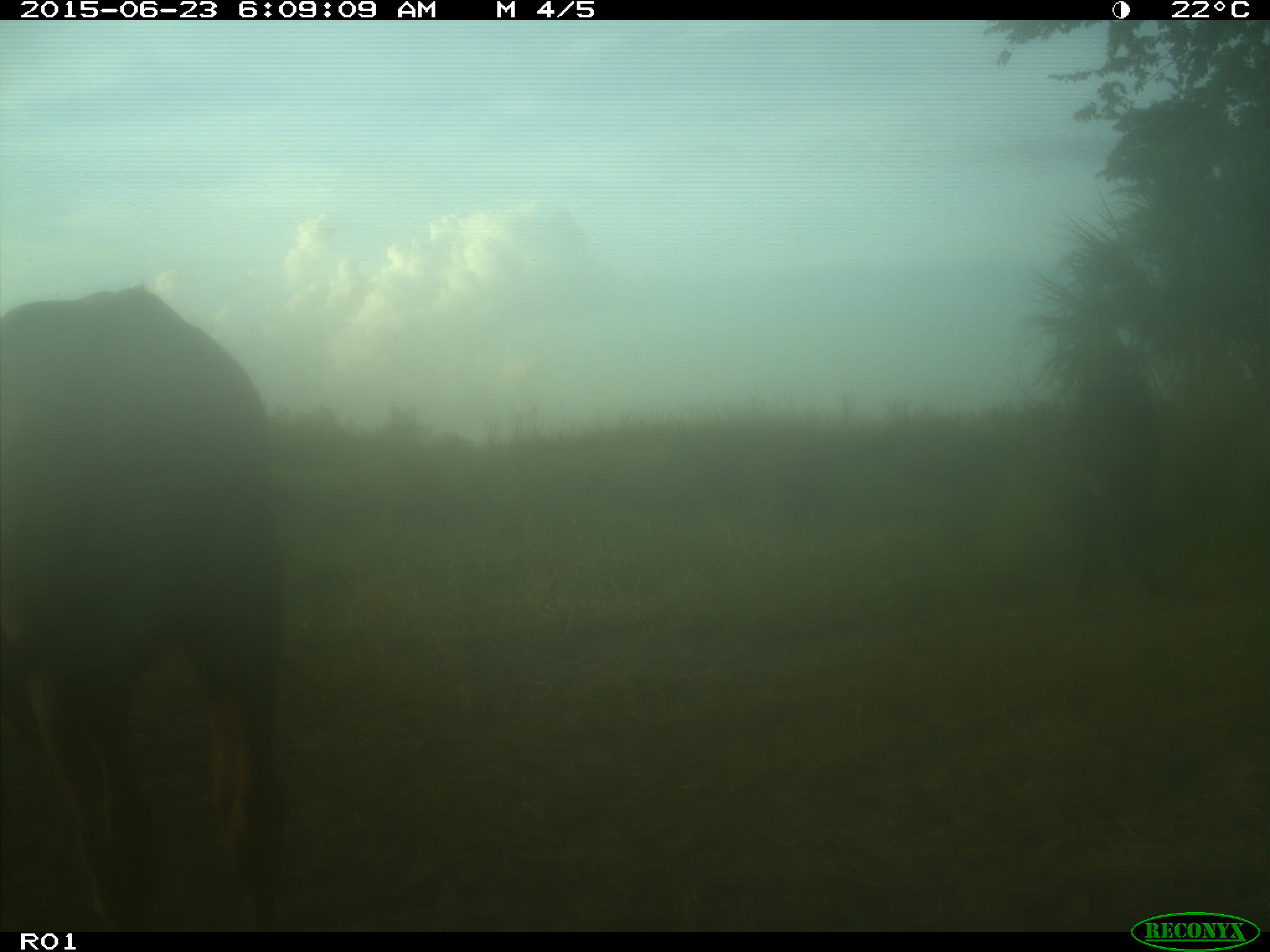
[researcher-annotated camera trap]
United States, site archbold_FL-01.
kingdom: Animalia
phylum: Chordata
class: Mammalia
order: Artiodactyla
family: Bovidae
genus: Bos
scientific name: Bos taurus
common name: domestic cow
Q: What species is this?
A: Bos taurus (domestic cow).